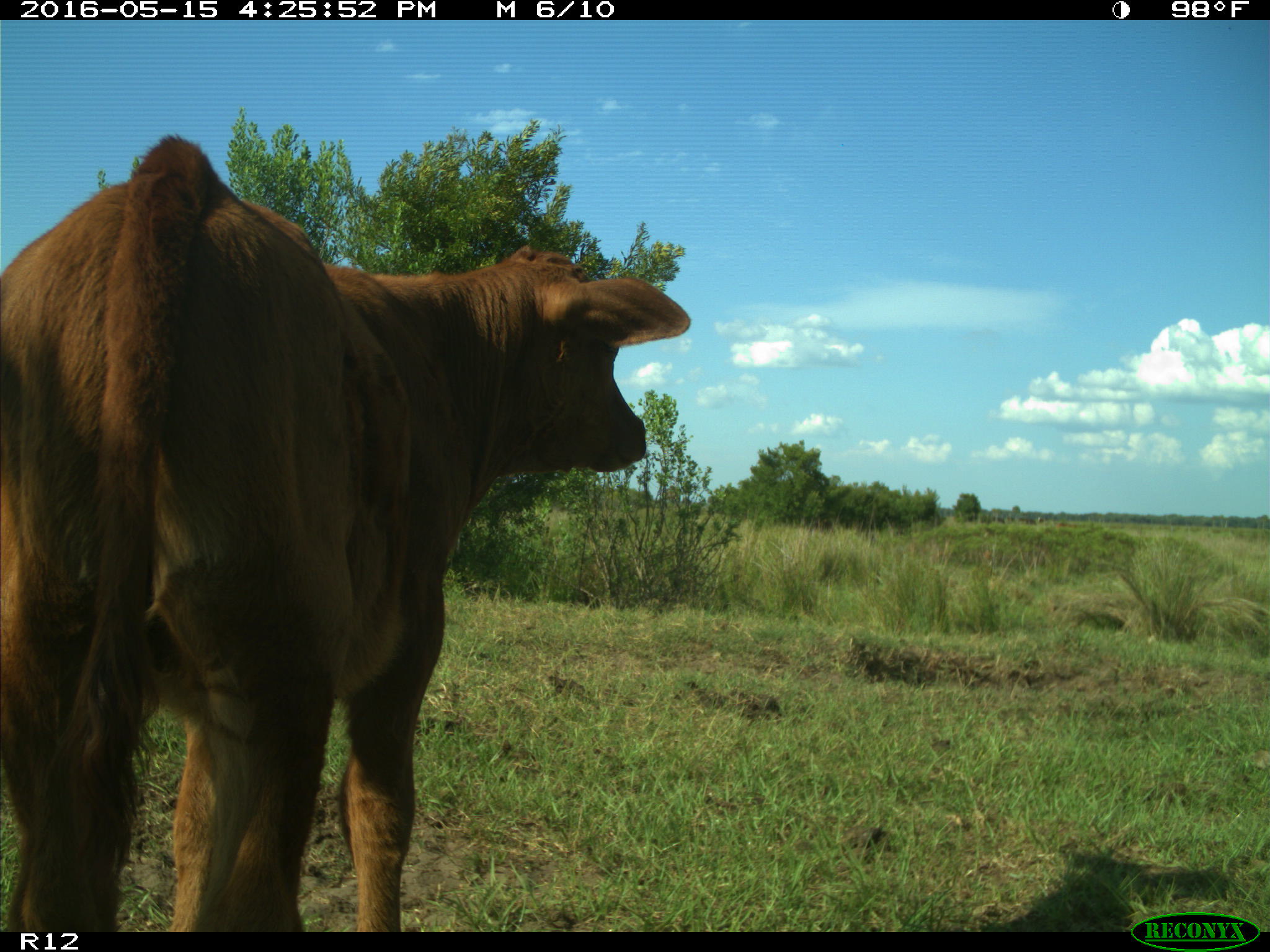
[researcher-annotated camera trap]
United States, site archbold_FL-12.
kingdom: Animalia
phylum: Chordata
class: Mammalia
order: Artiodactyla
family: Bovidae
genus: Bos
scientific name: Bos taurus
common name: domestic cow